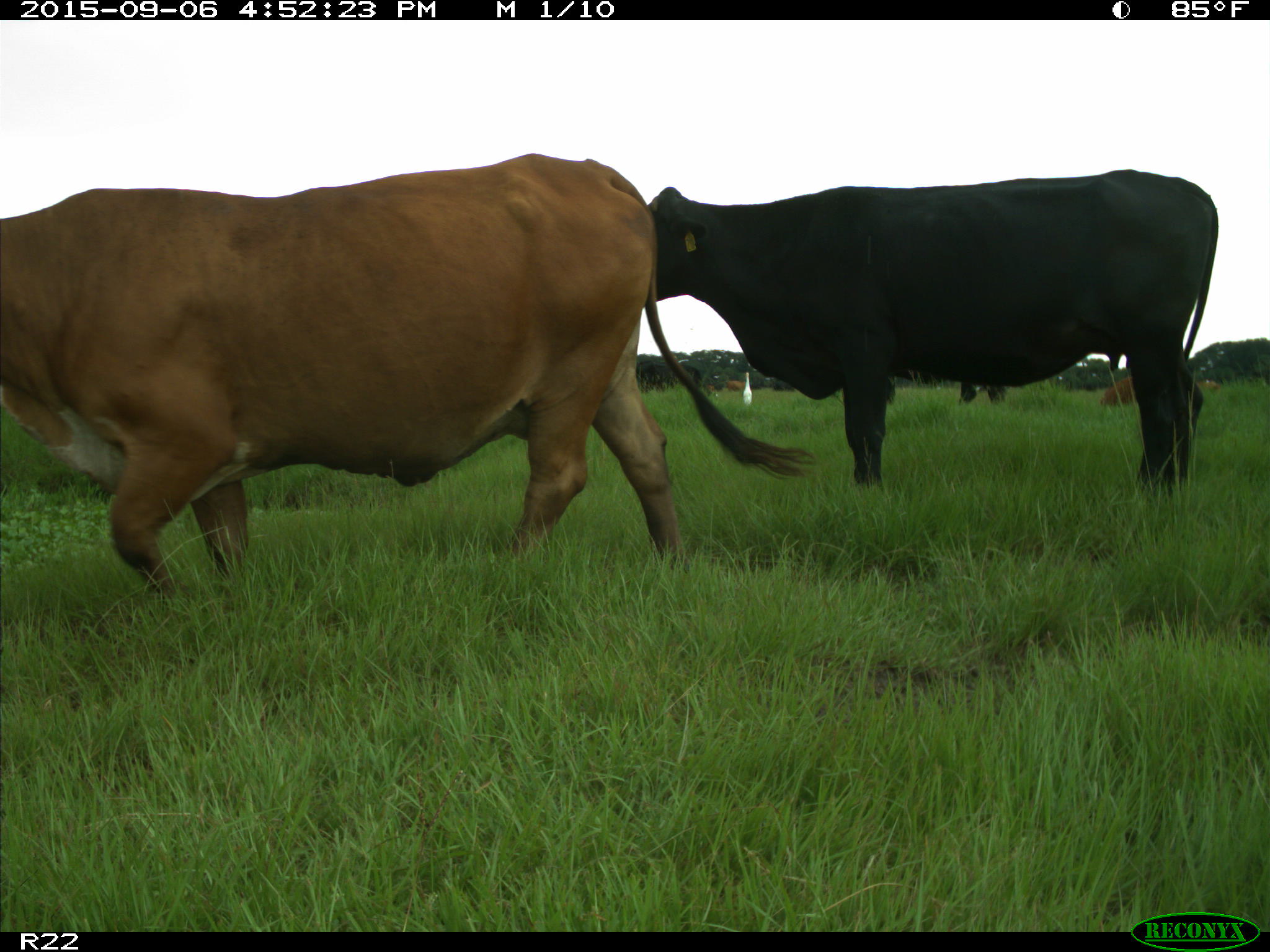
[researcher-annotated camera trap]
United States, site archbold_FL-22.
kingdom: Animalia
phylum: Chordata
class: Mammalia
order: Artiodactyla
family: Bovidae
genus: Bos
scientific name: Bos taurus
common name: domestic cow